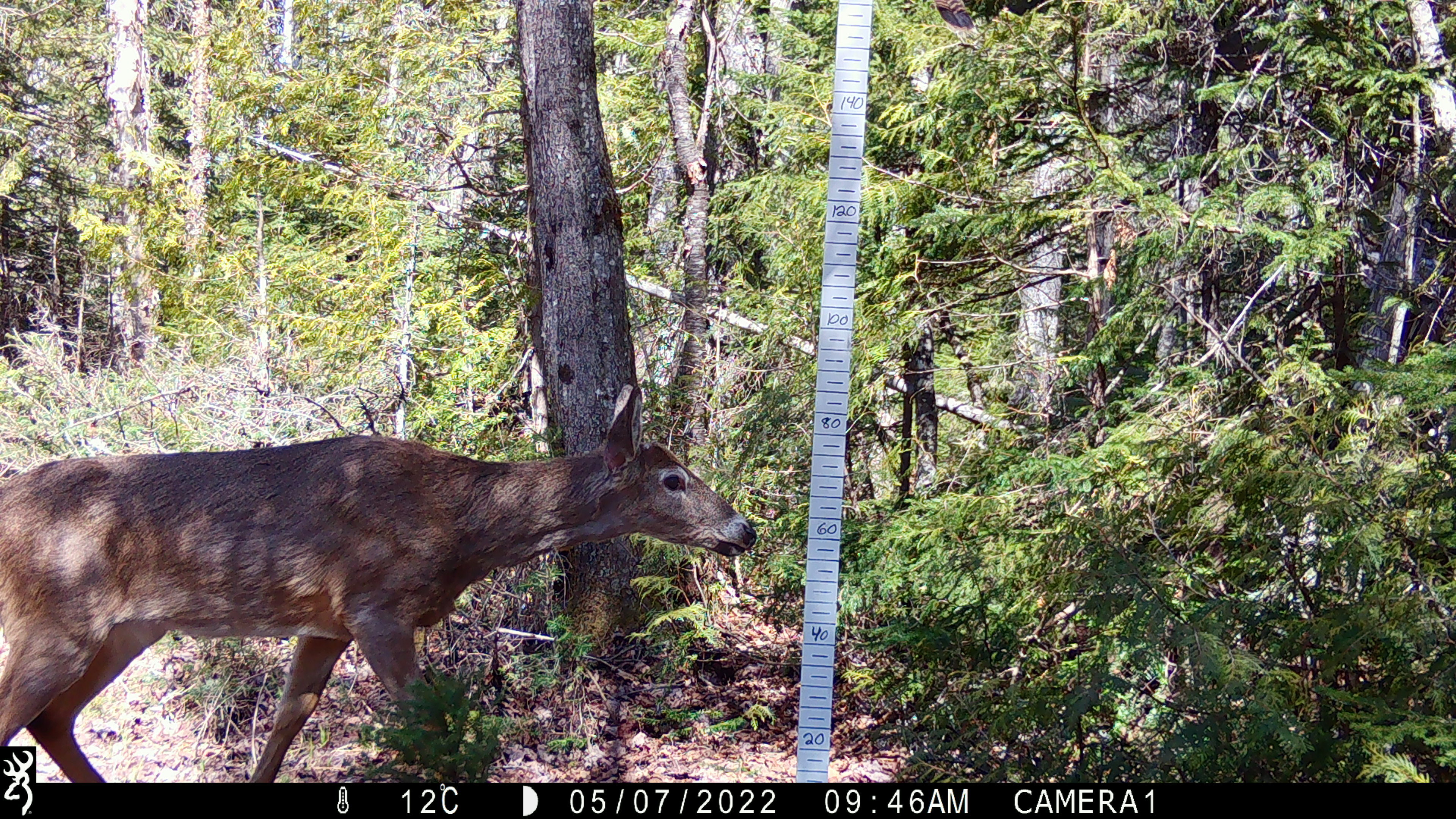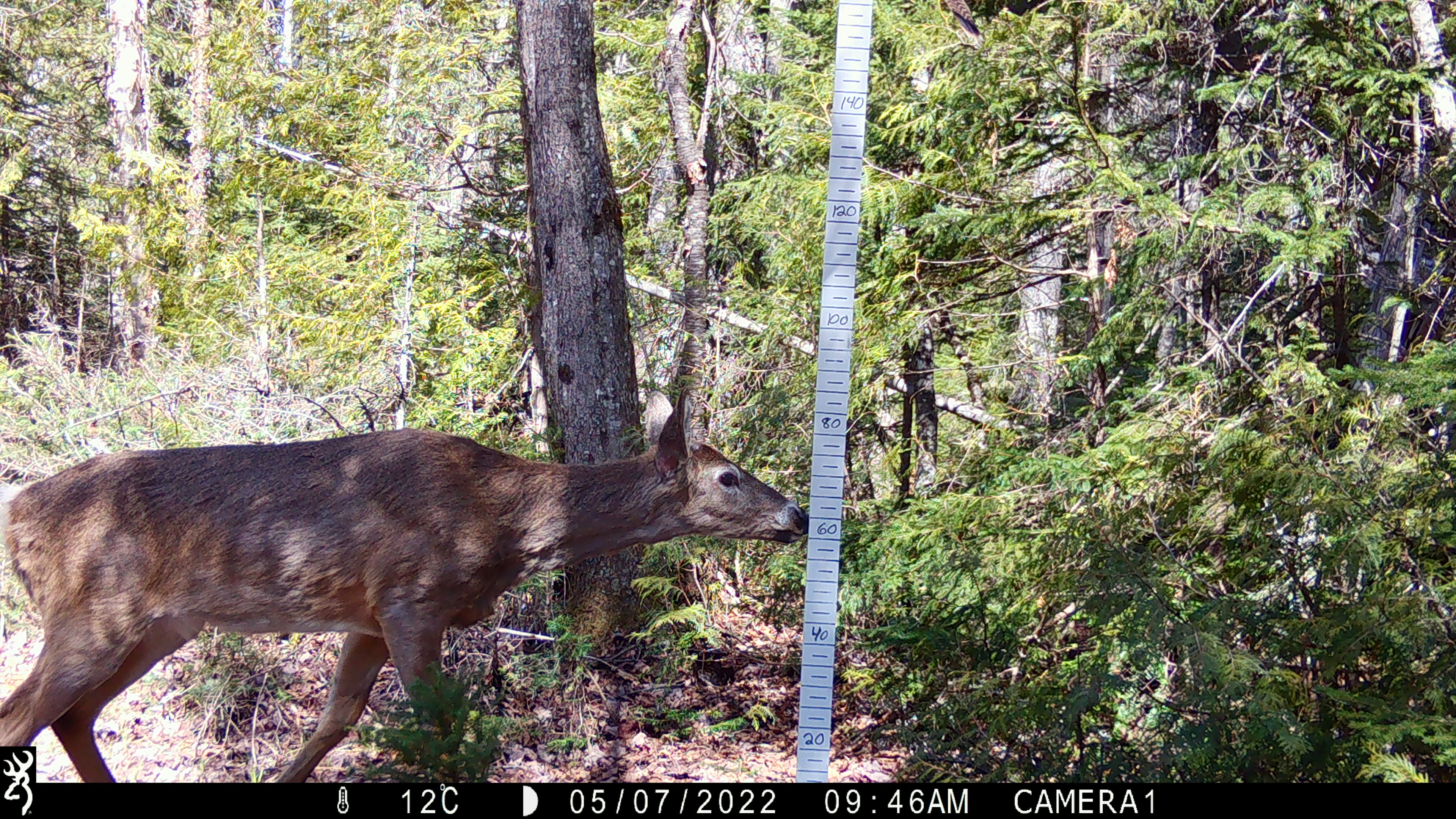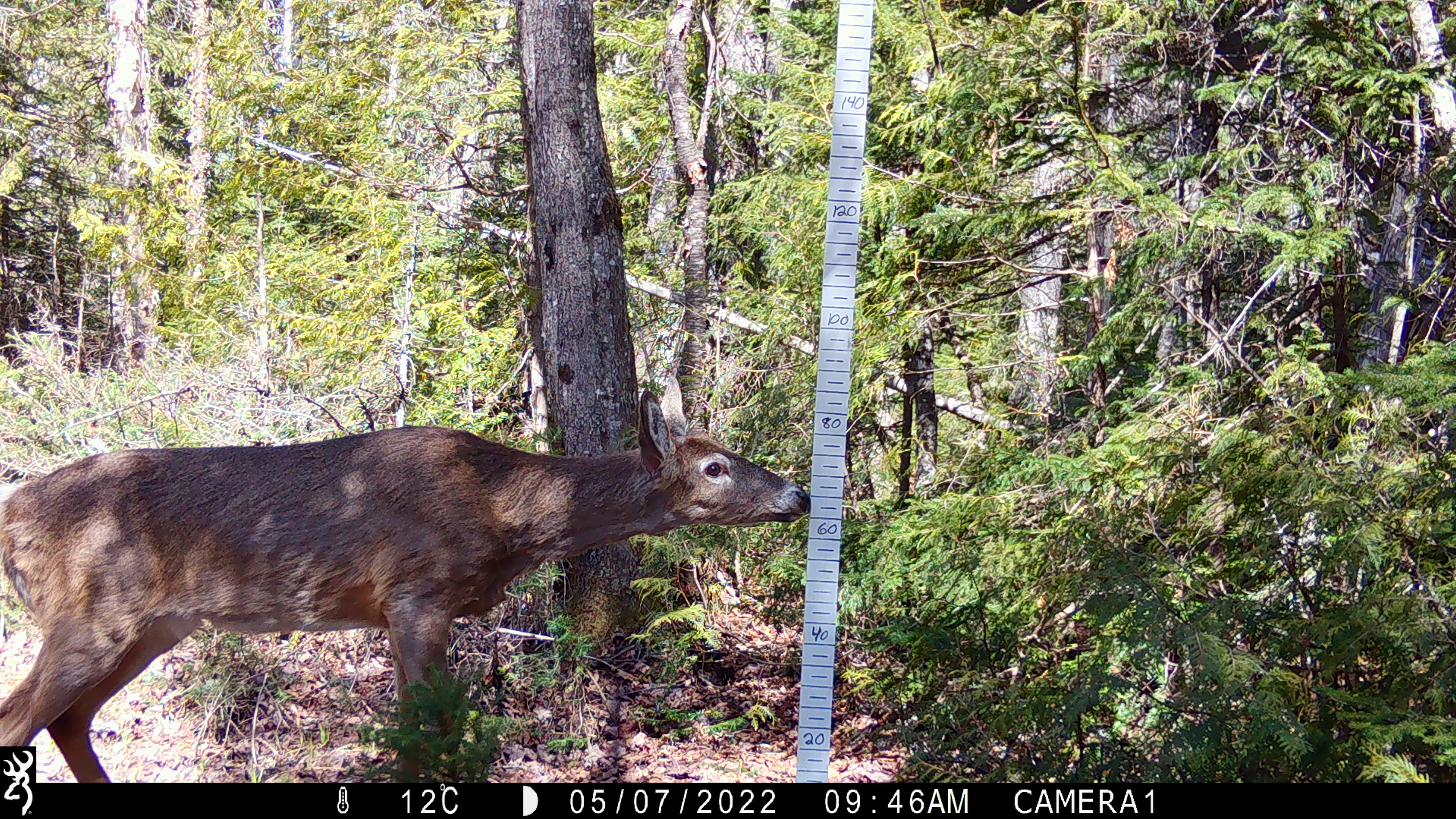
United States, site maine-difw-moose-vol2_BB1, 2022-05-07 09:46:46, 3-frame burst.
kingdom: Animalia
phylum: Chordata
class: Mammalia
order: Artiodactyla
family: Cervidae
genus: Odocoileus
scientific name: Odocoileus virginianus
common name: white-tailed deer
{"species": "white-tailed deer (Odocoileus virginianus)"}